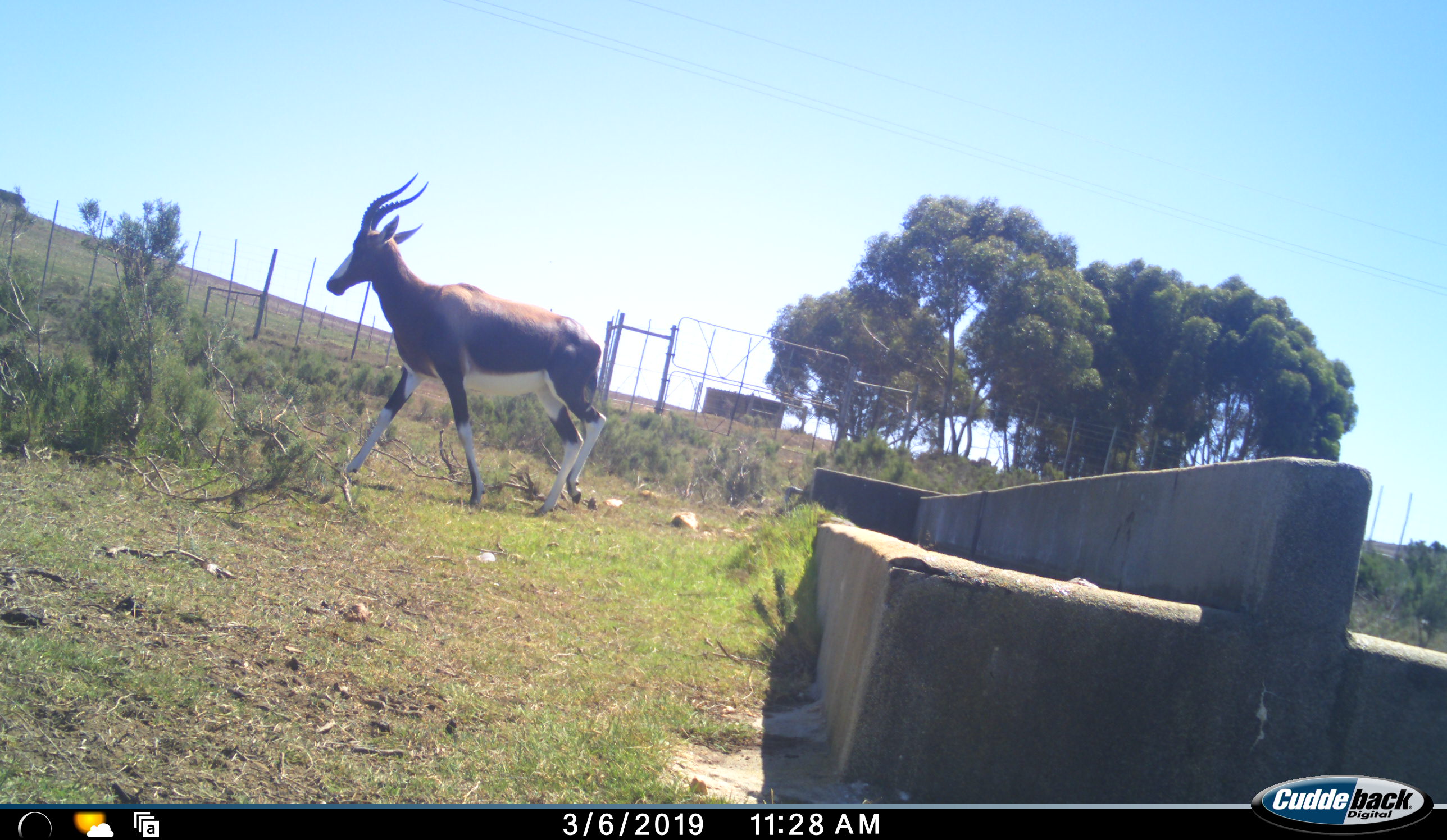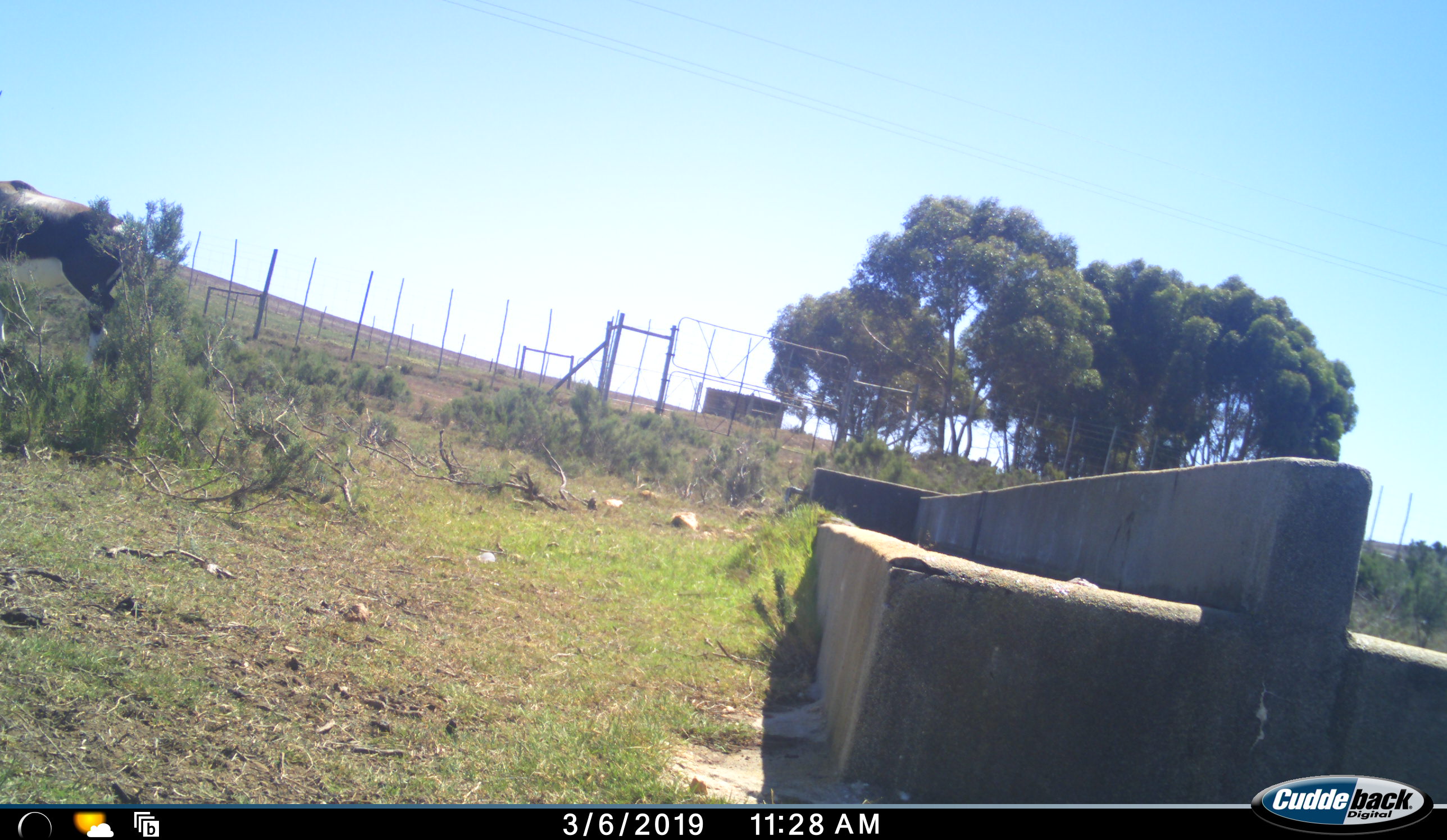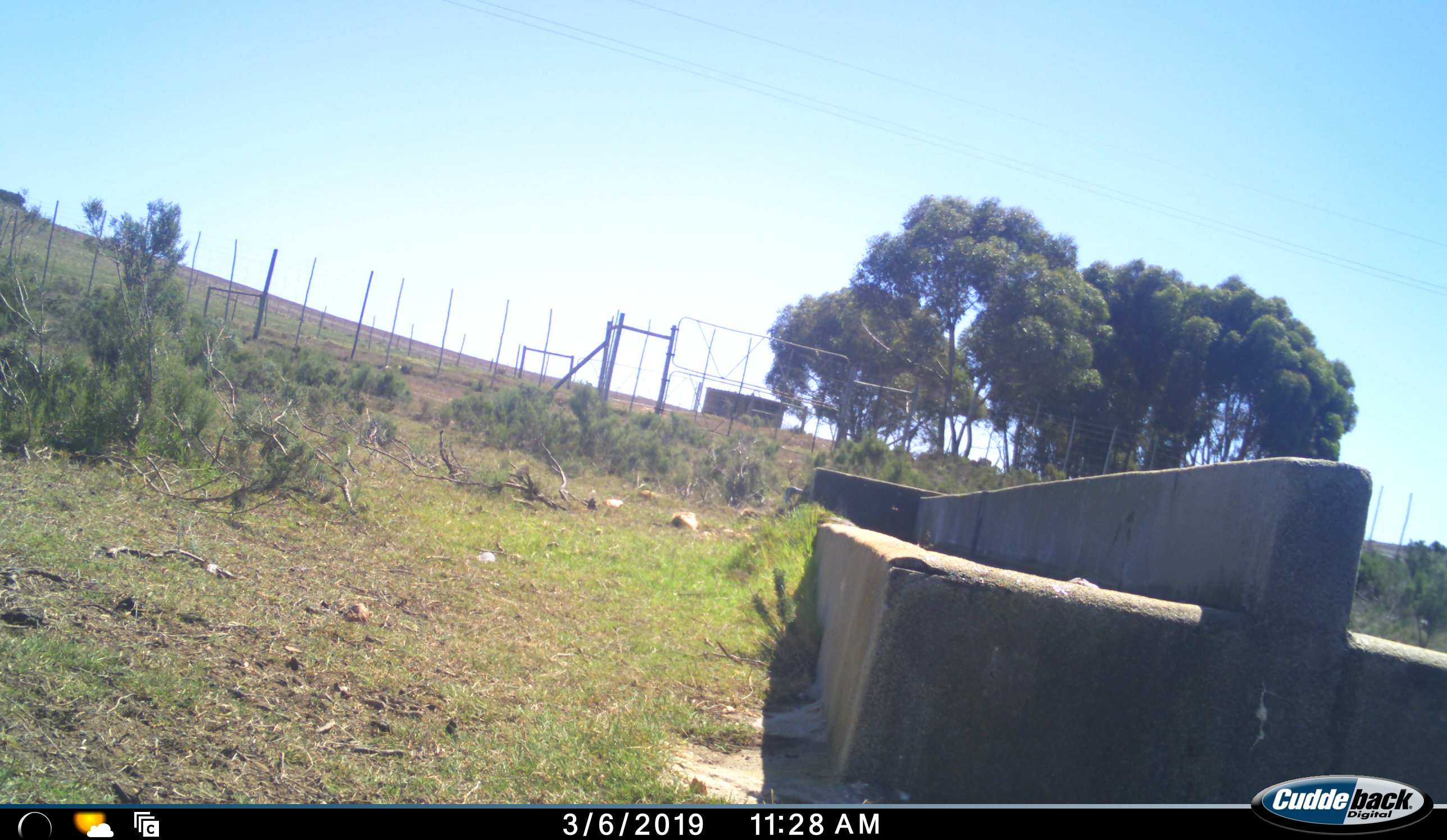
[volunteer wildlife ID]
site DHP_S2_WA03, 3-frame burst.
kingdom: Animalia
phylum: Chordata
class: Mammalia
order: Artiodactyla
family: Bovidae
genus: Damaliscus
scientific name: Damaliscus pygargus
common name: bontebok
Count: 1.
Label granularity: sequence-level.